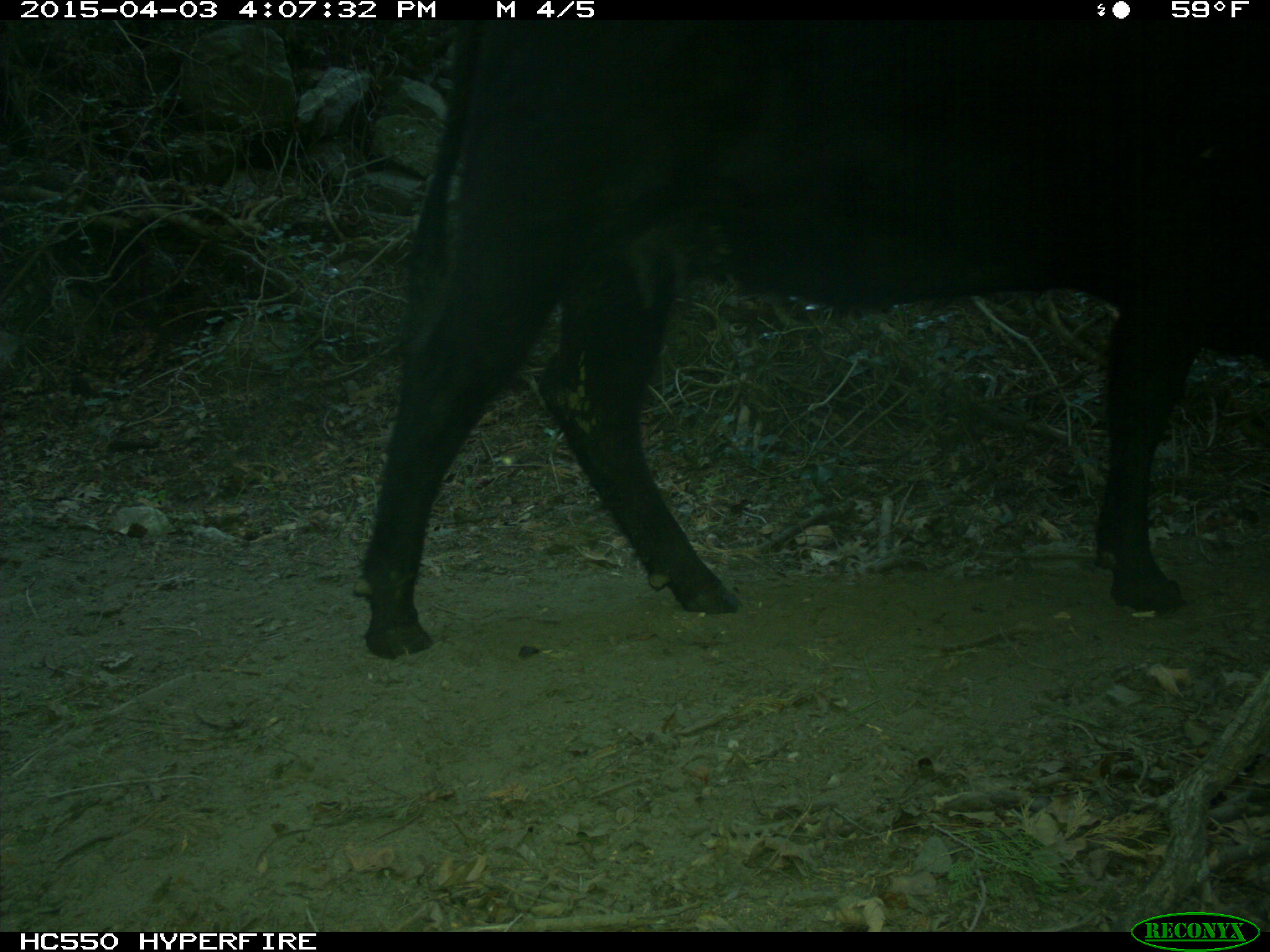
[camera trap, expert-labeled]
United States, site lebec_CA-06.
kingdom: Animalia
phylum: Chordata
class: Mammalia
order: Artiodactyla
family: Bovidae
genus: Bos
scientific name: Bos taurus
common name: domestic cow